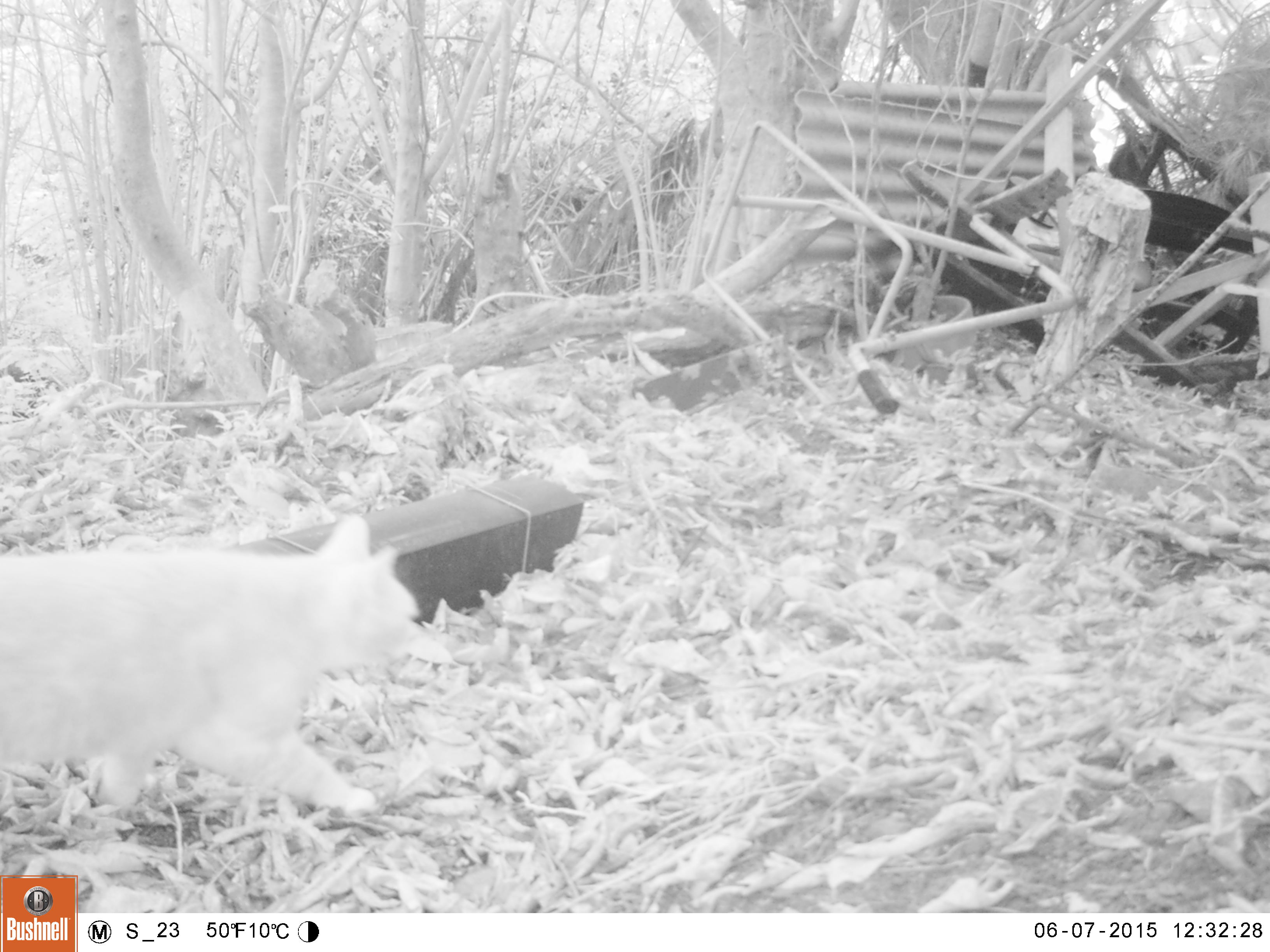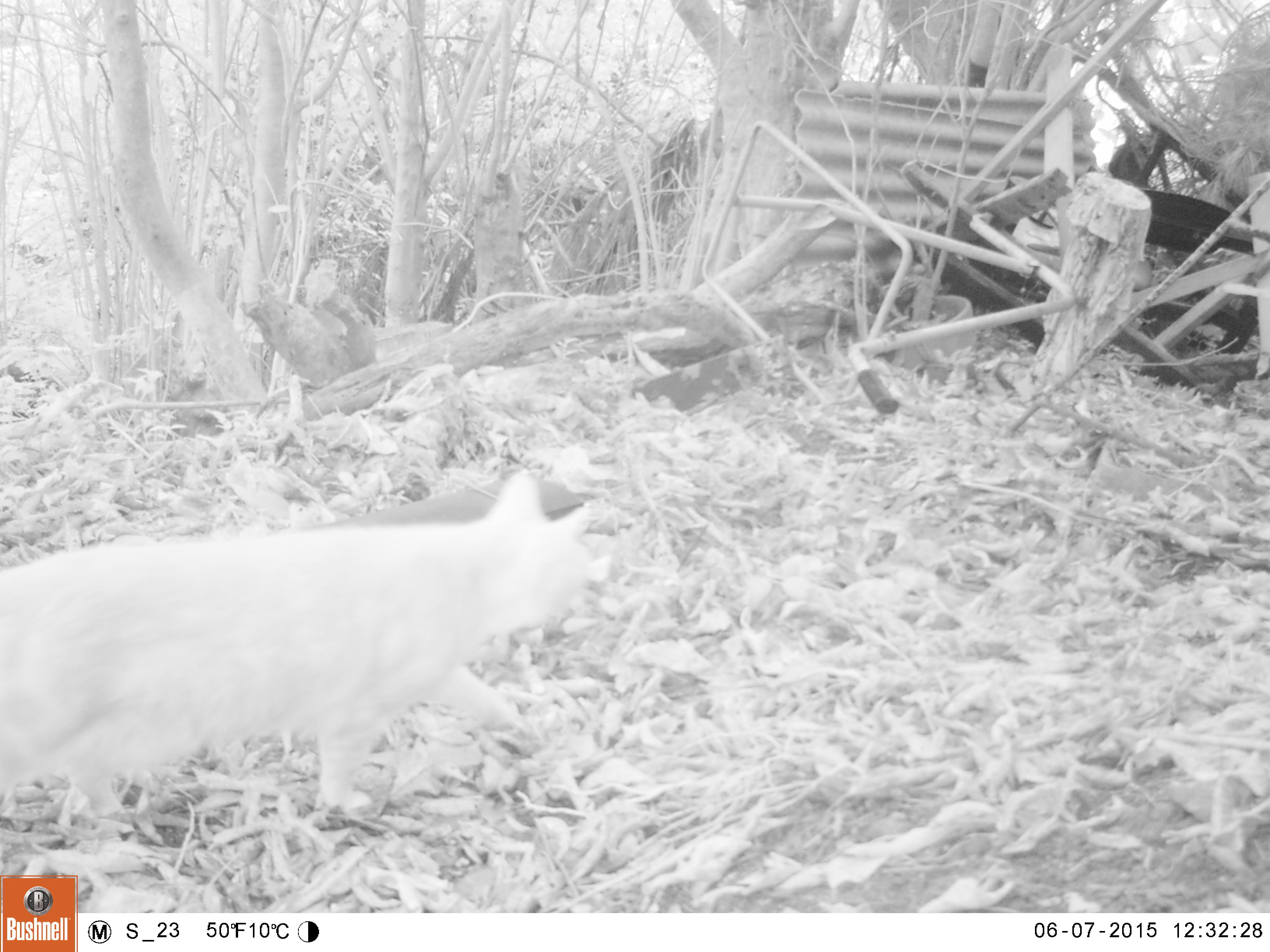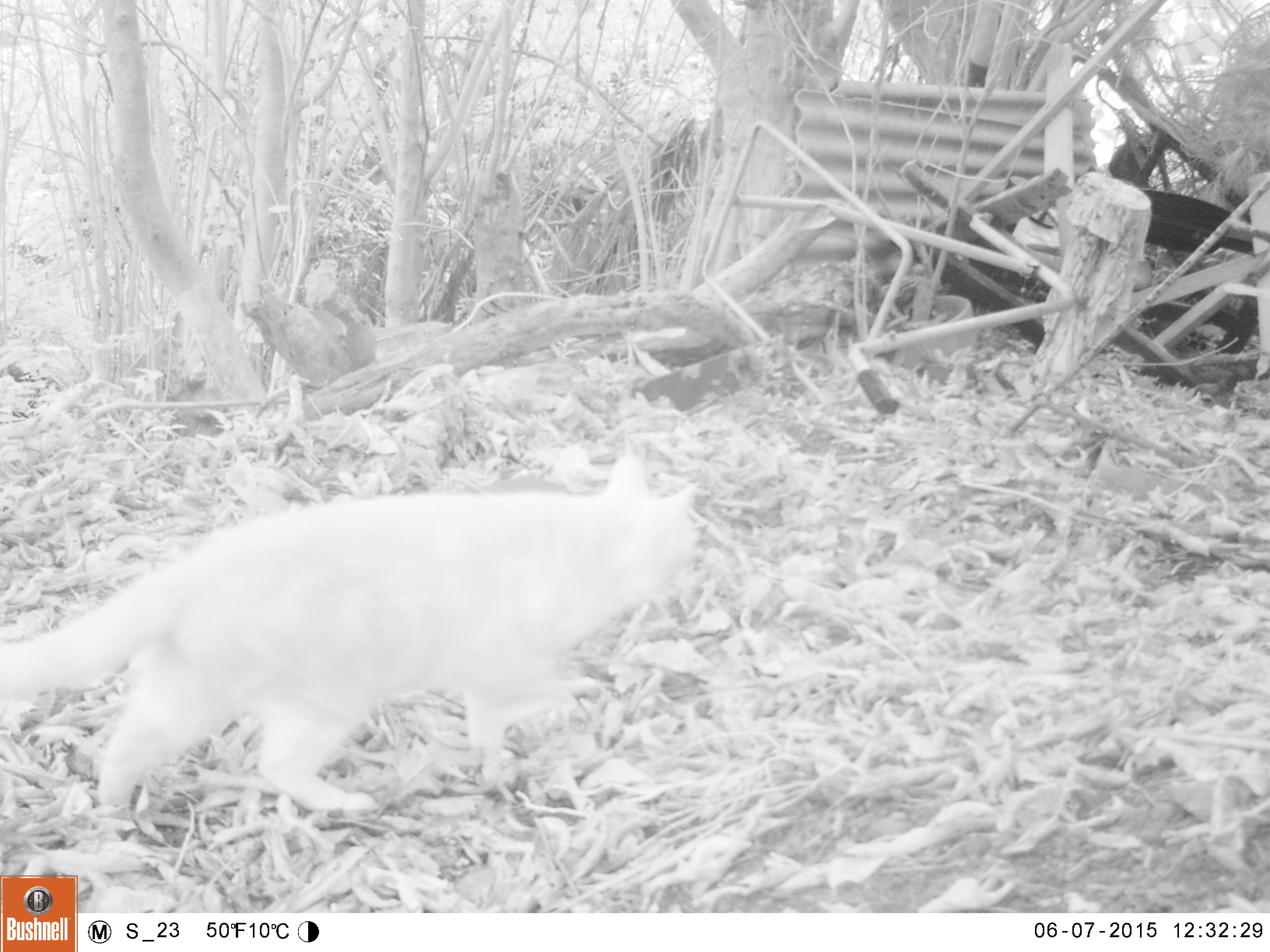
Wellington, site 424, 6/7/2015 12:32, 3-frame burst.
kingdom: Animalia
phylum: Chordata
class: Mammalia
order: Carnivora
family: Felidae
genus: Felis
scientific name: Felis catus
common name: cat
Cat (Felis catus).